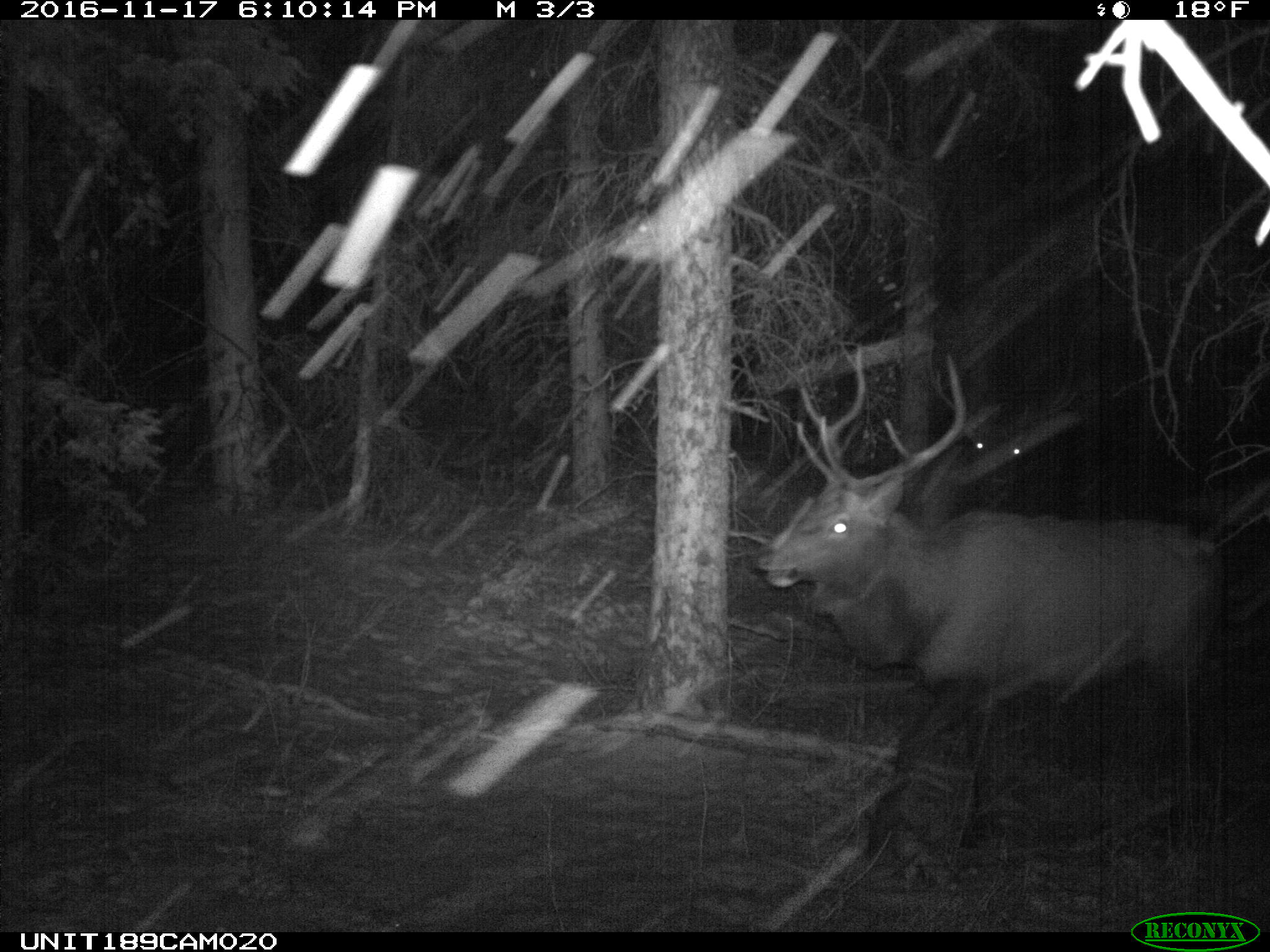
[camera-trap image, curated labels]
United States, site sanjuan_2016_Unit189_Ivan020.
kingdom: Animalia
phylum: Chordata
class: Mammalia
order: Artiodactyla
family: Cervidae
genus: Cervus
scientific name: Cervus elaphus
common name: red deer